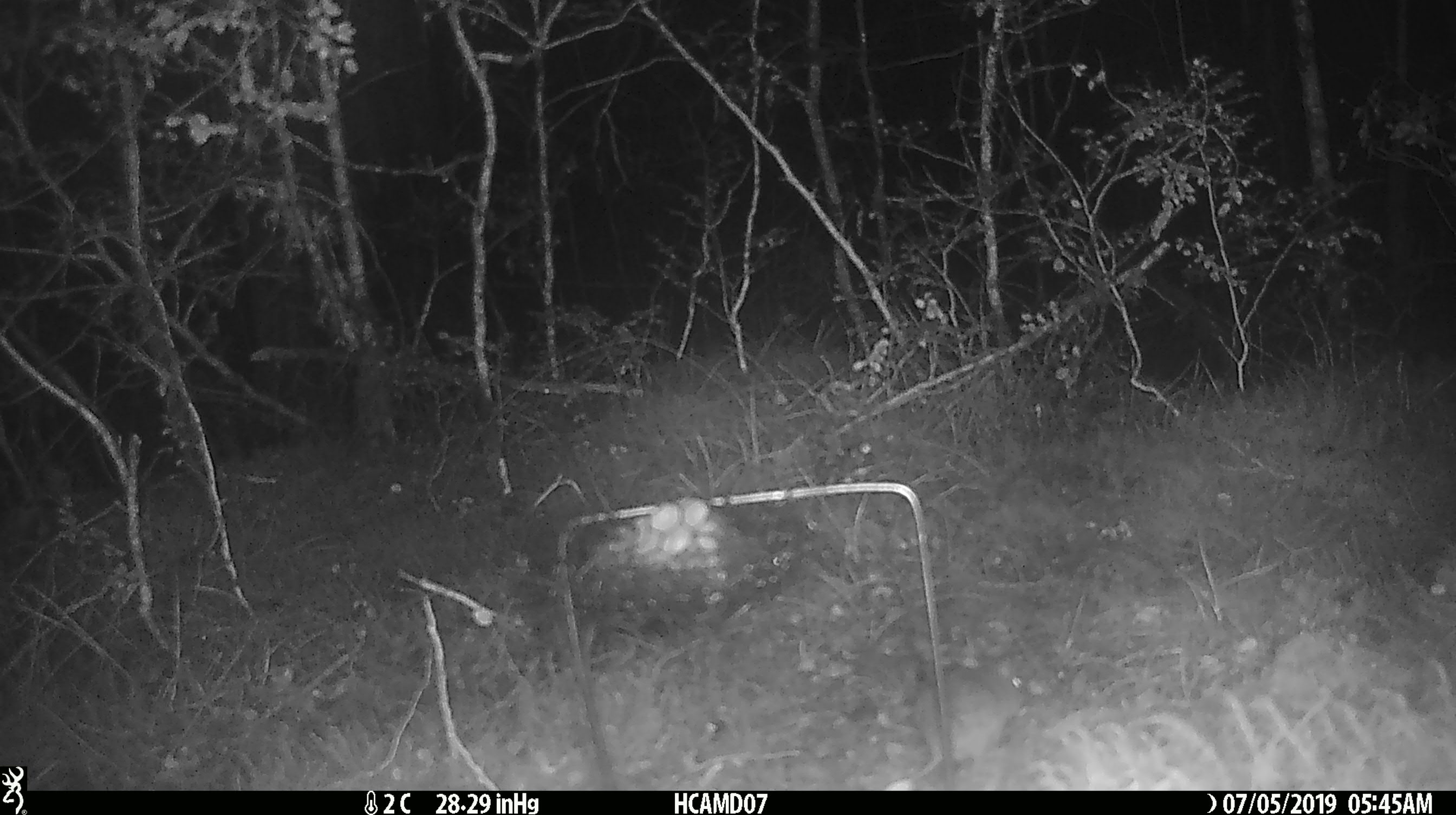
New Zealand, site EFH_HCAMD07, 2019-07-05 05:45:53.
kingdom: Animalia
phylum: Chordata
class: Mammalia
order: Rodentia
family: Muridae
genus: Mus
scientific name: Mus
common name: mouse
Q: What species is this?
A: Mouse (Mus).